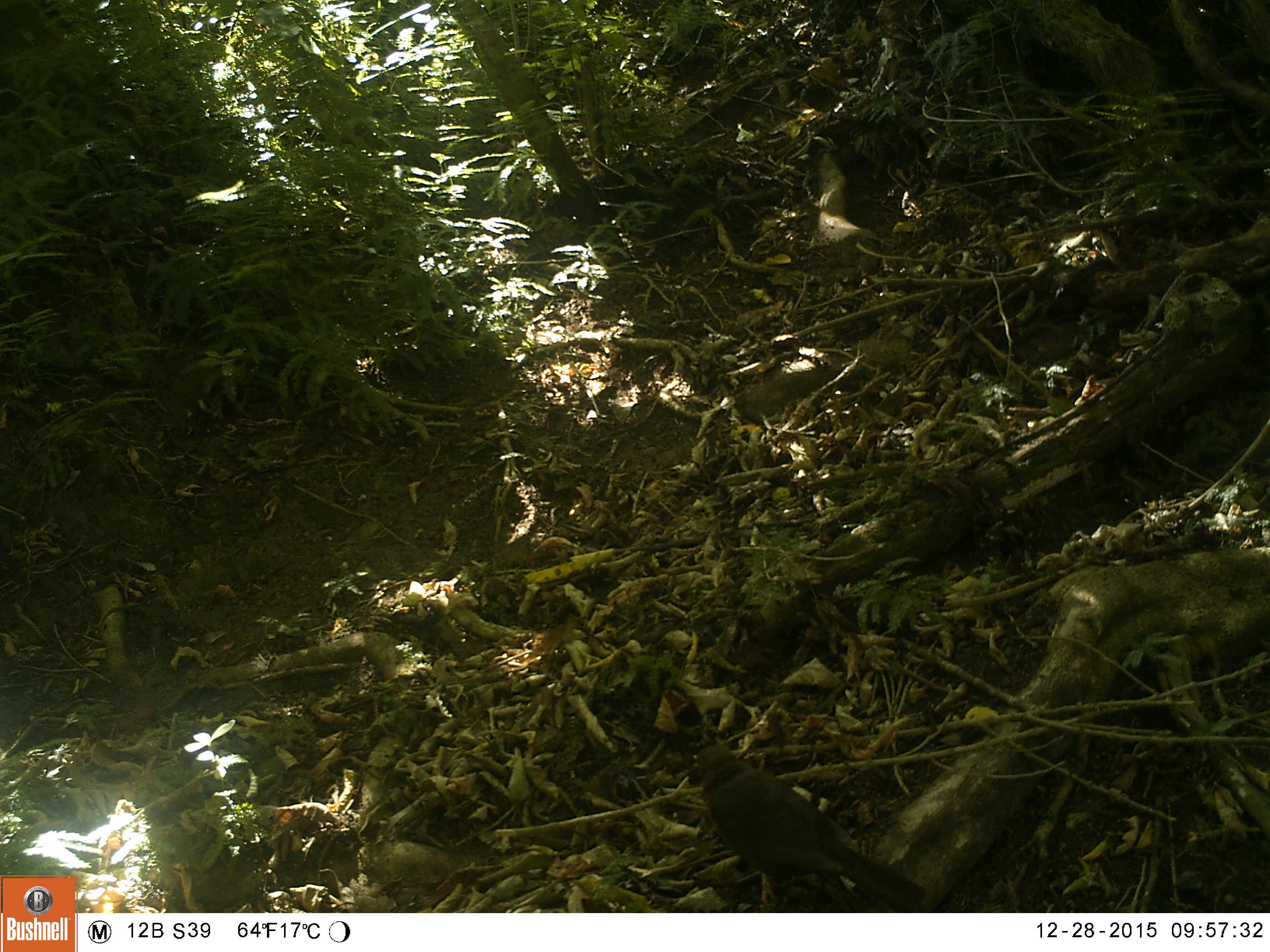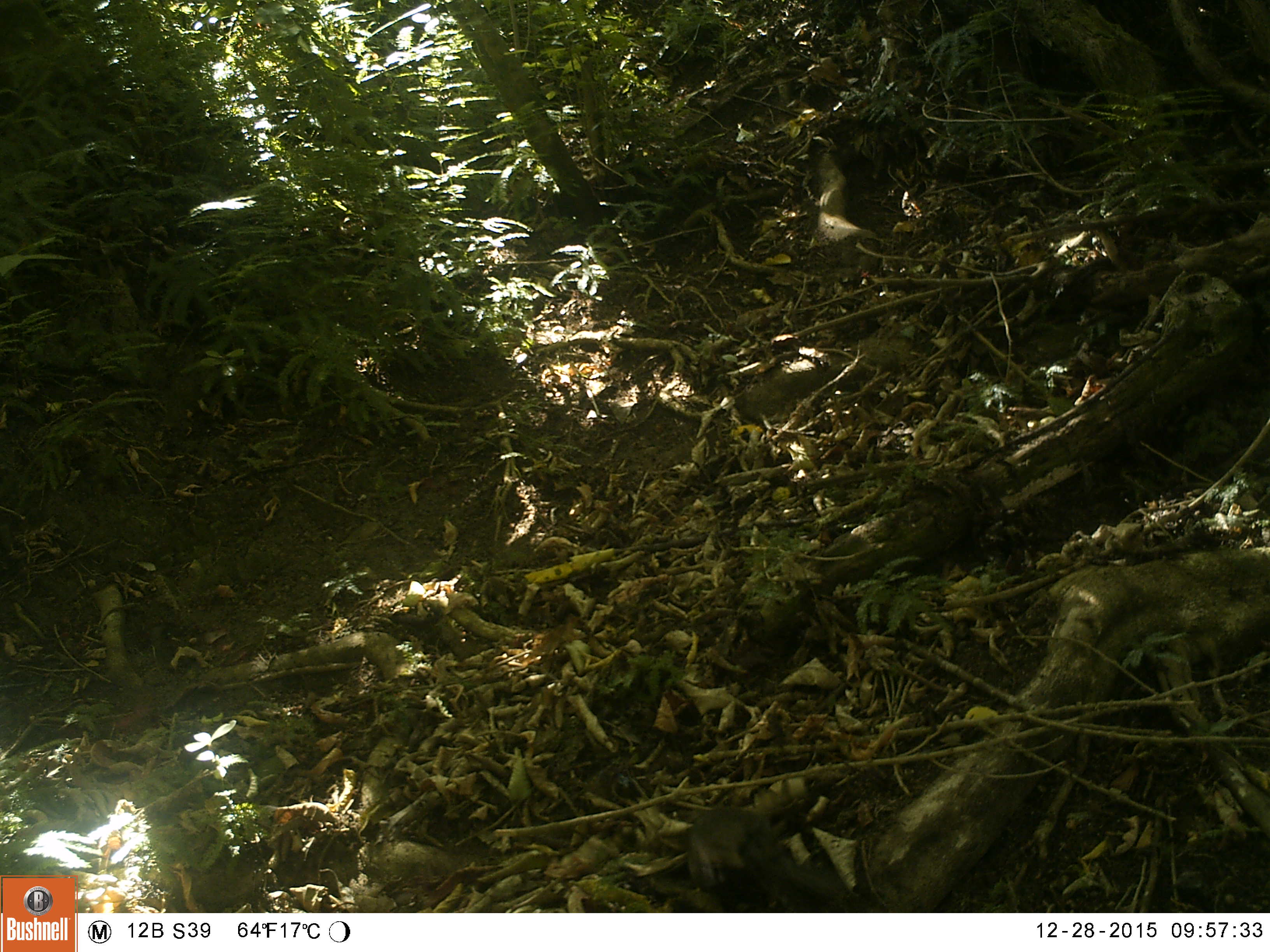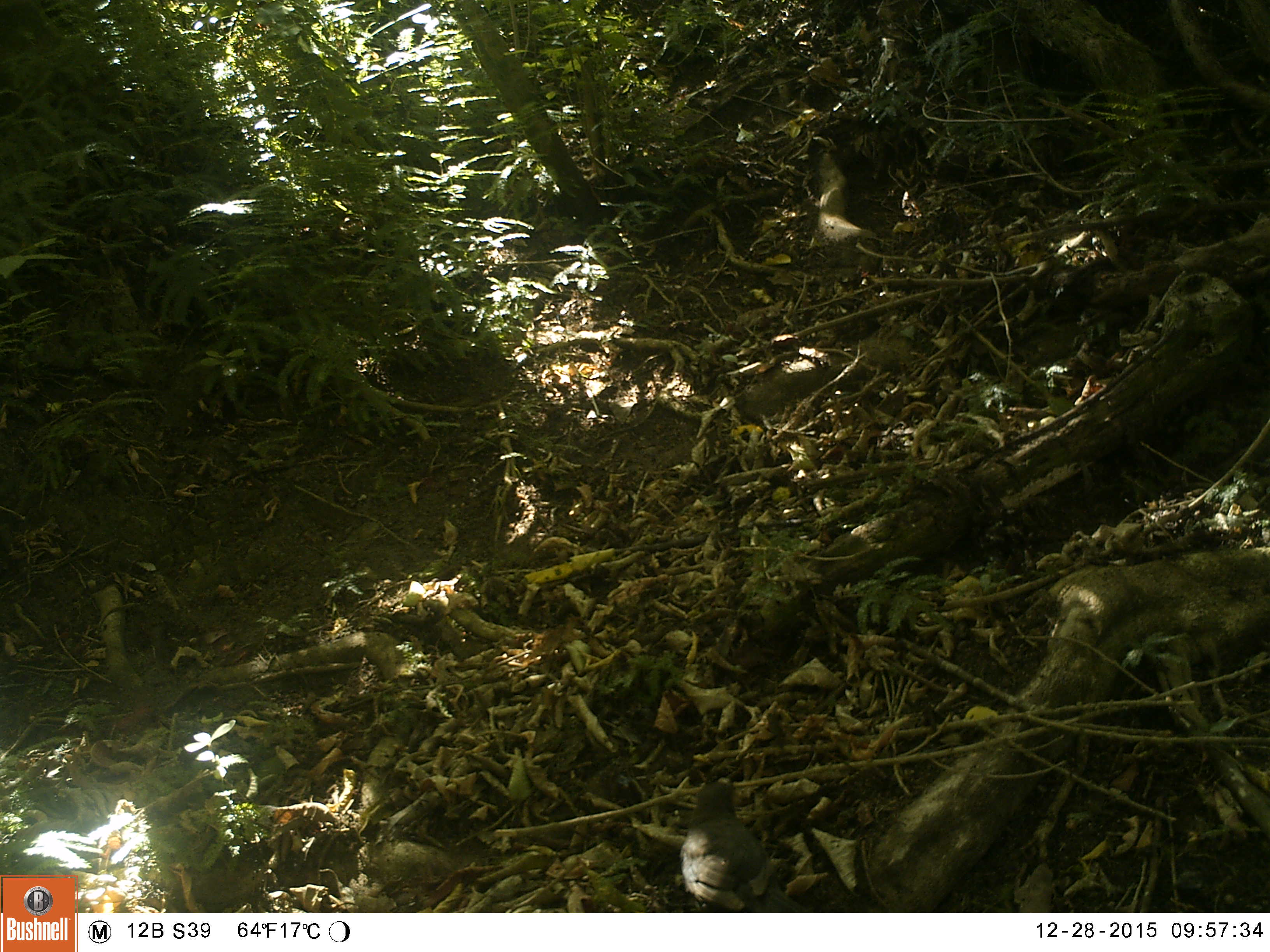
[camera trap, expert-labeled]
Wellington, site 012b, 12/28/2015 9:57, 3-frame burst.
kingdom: Animalia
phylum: Chordata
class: Aves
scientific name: Aves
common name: bird